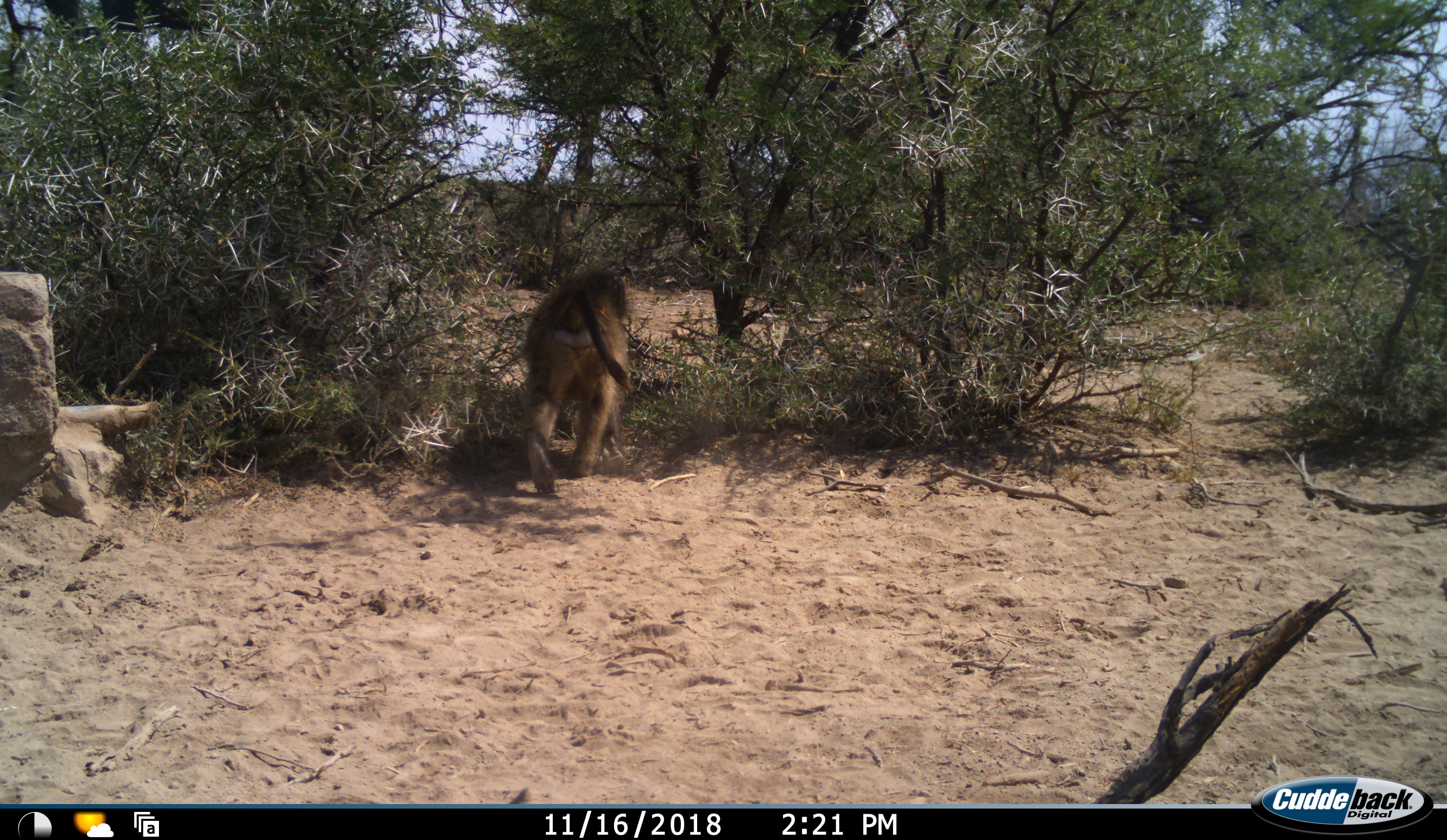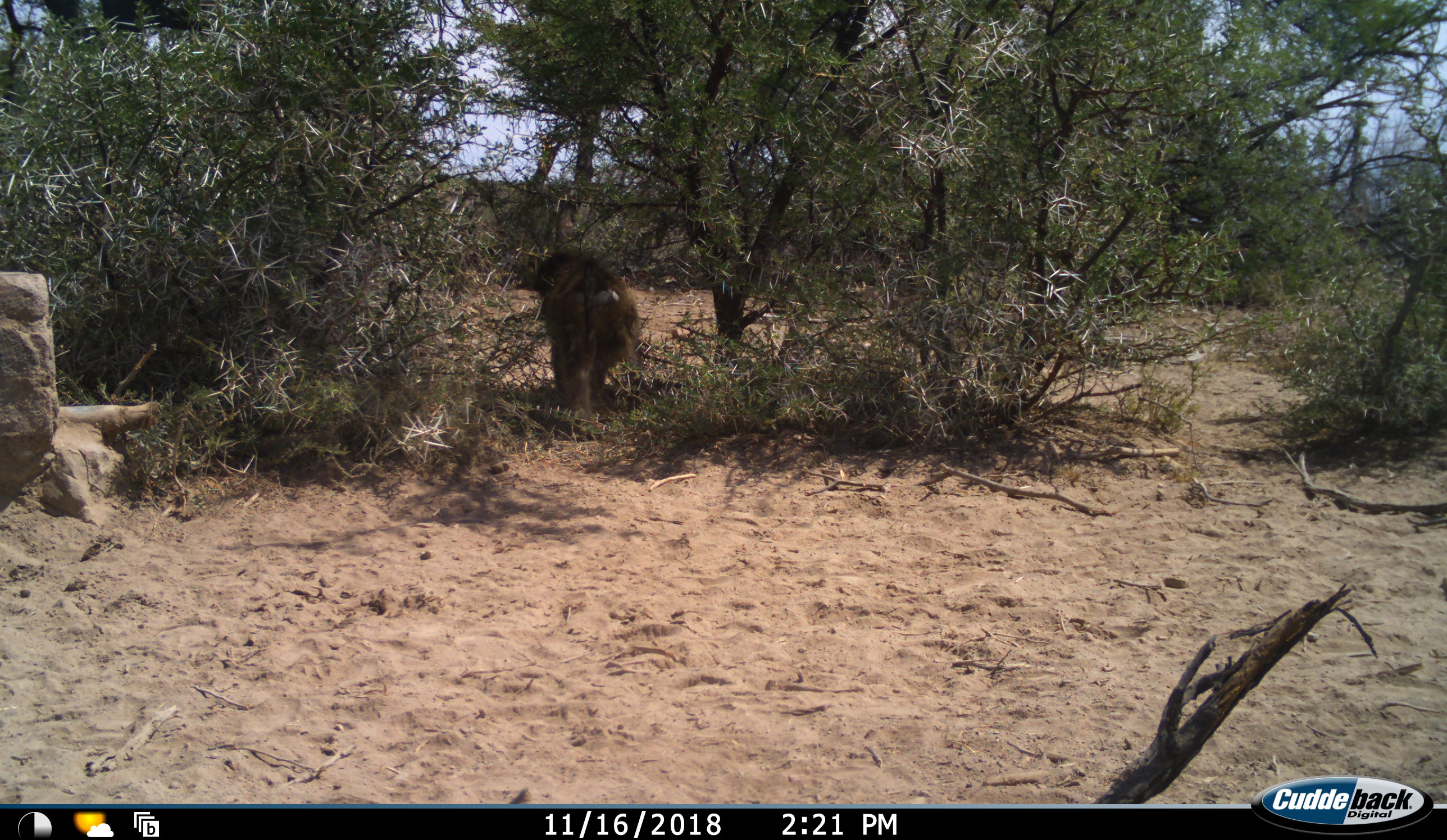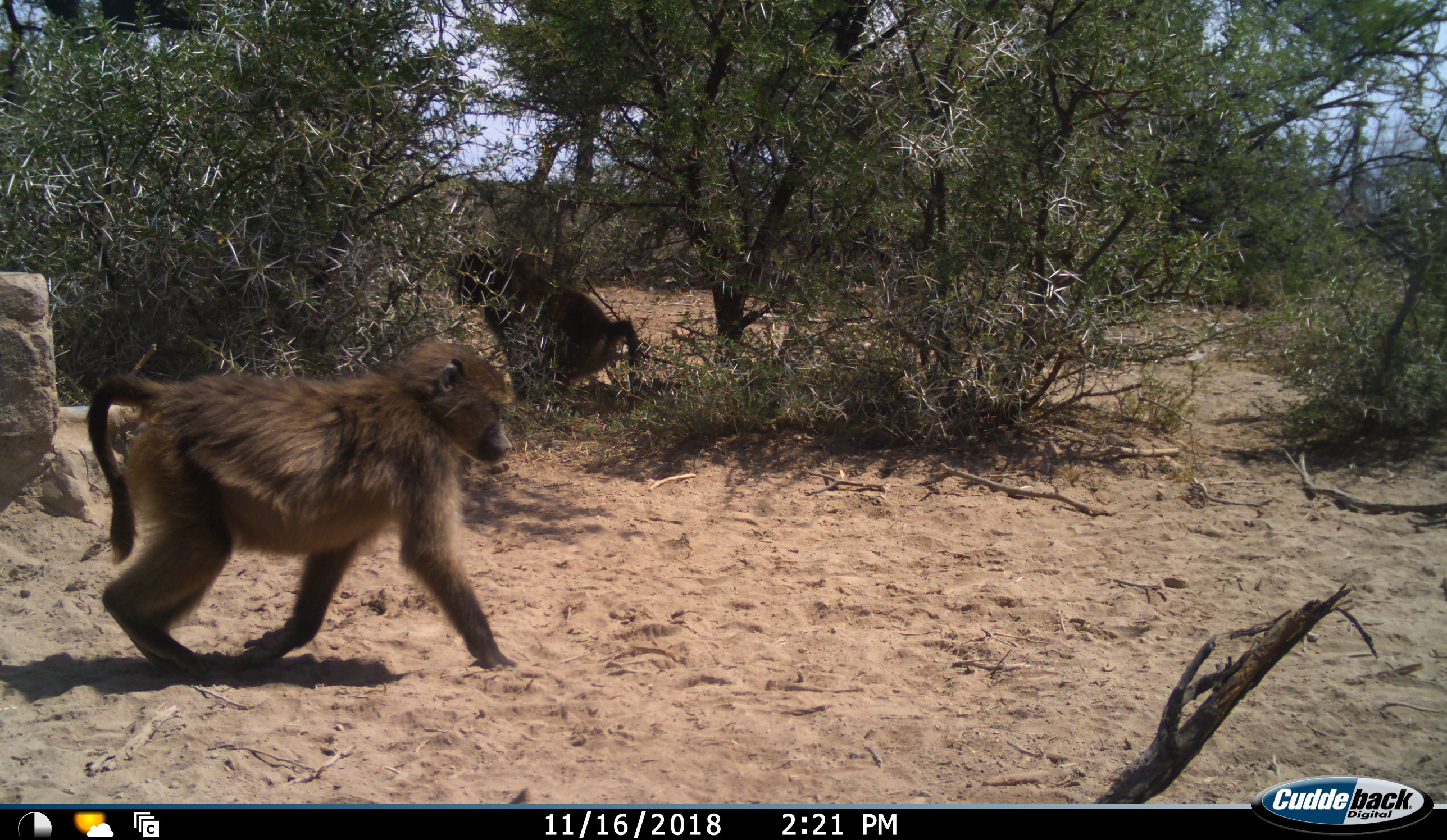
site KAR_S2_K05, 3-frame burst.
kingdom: Animalia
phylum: Chordata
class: Mammalia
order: Primates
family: Cercopithecidae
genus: Papio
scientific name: Papio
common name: baboon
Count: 2.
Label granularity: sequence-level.